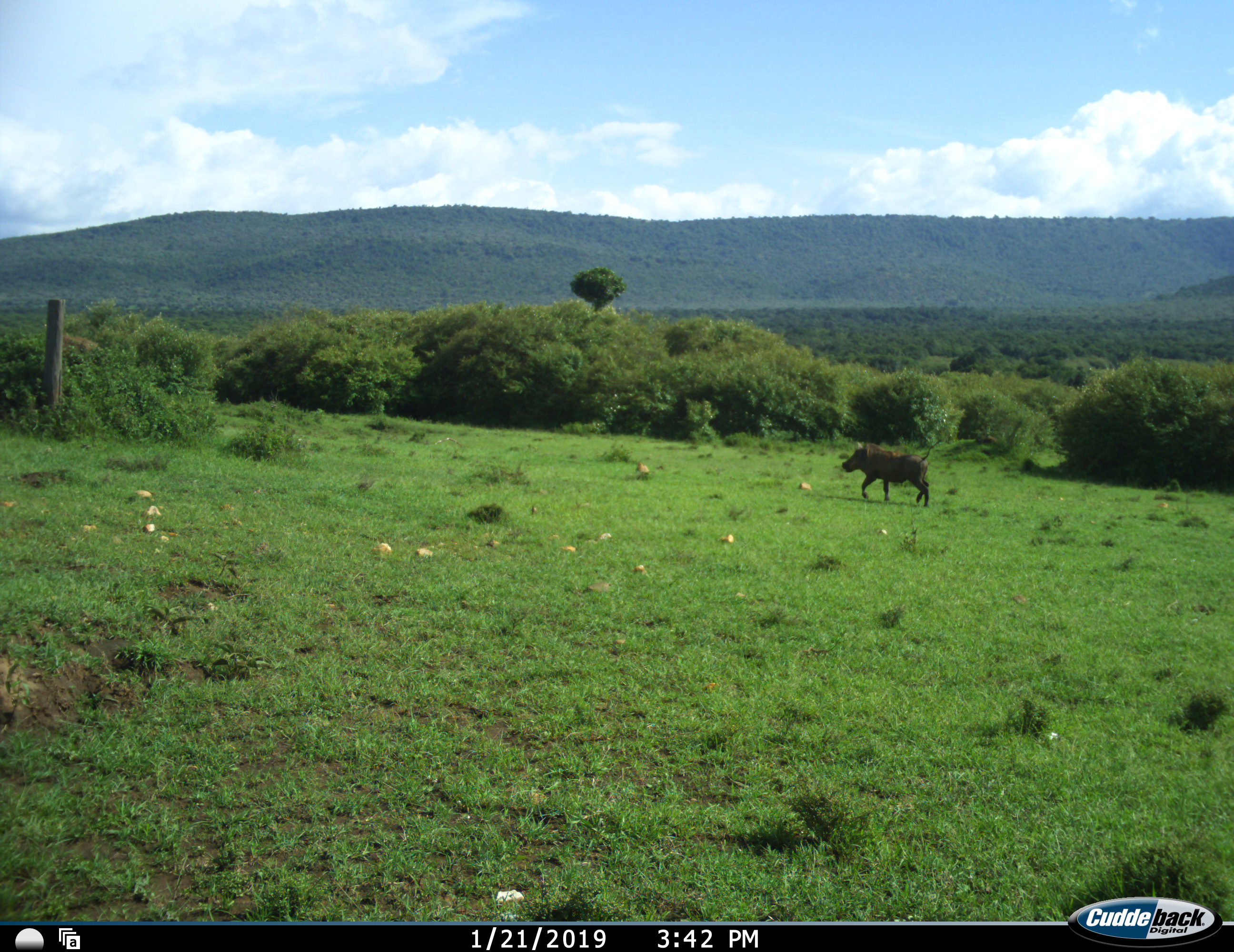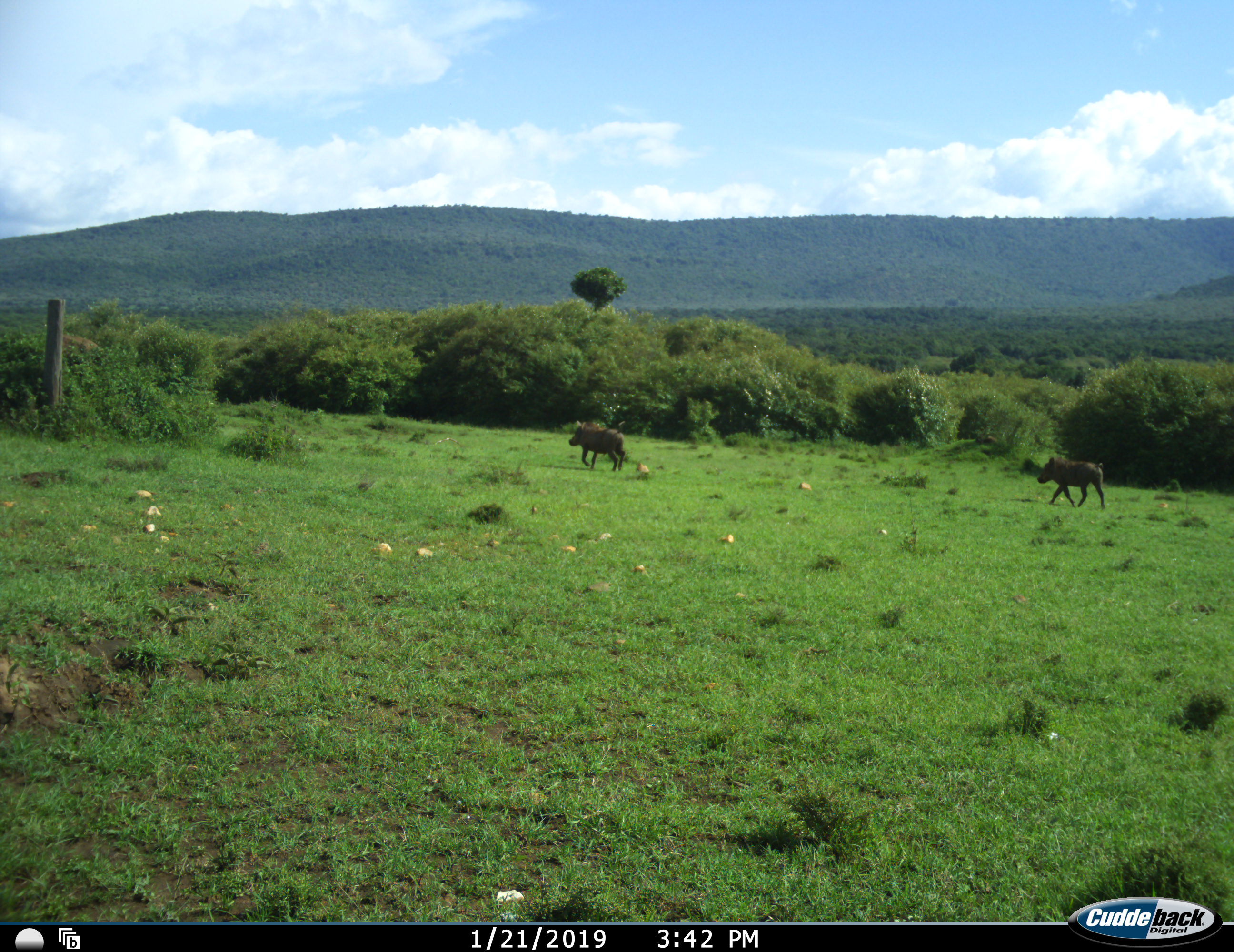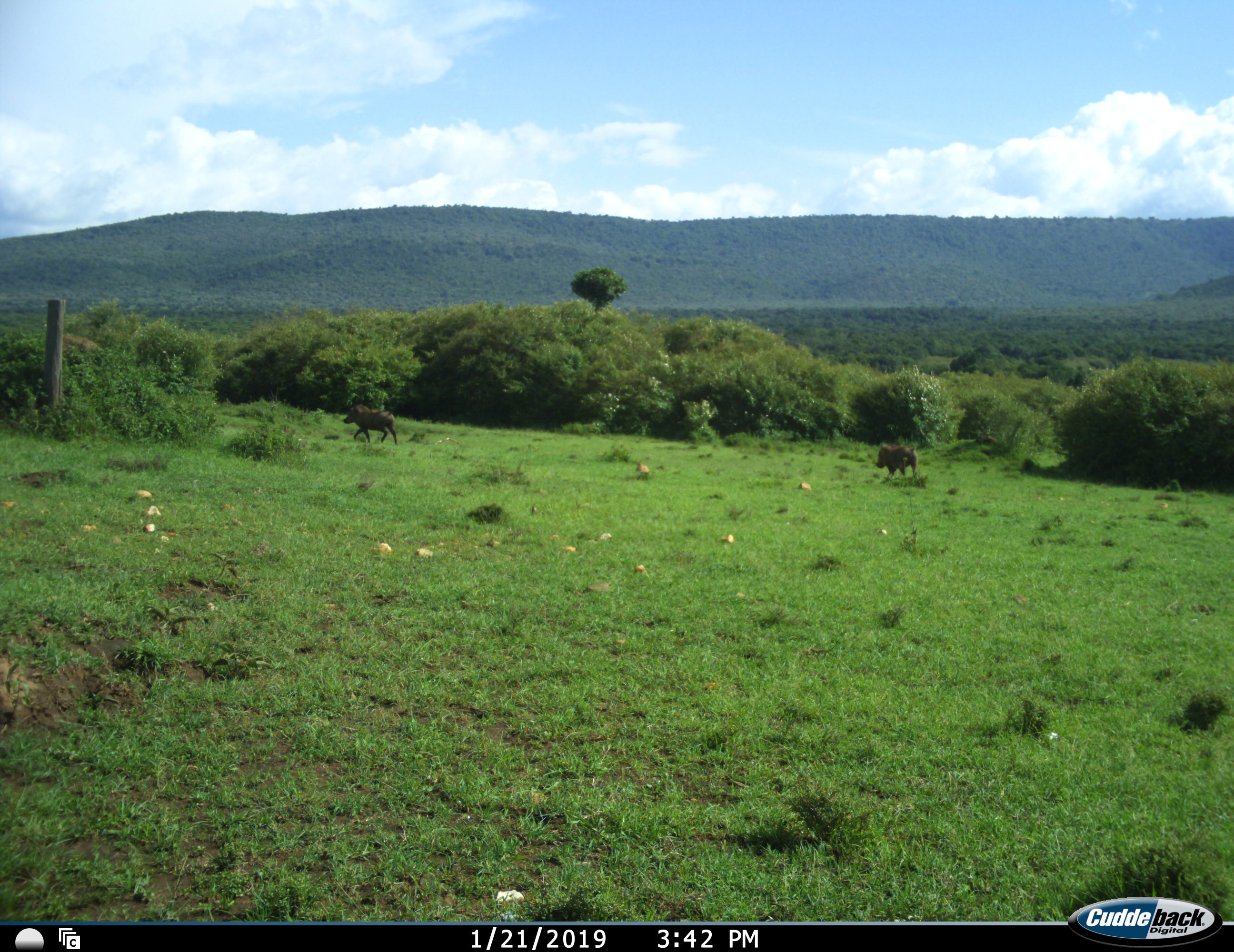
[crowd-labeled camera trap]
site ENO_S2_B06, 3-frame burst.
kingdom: Animalia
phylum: Chordata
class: Mammalia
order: Artiodactyla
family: Suidae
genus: Phacochoerus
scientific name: Phacochoerus africanus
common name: warthog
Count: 2.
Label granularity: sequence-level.